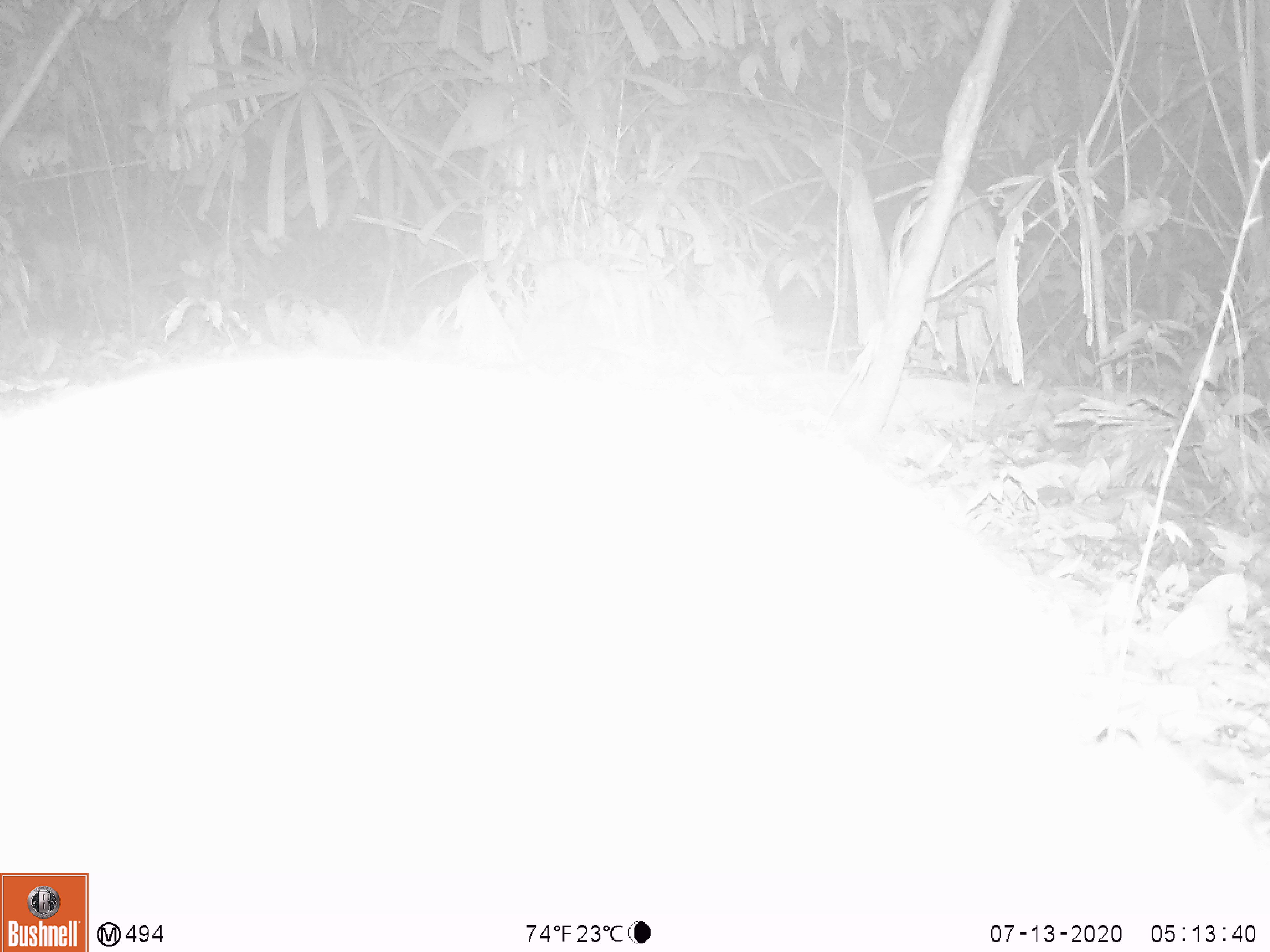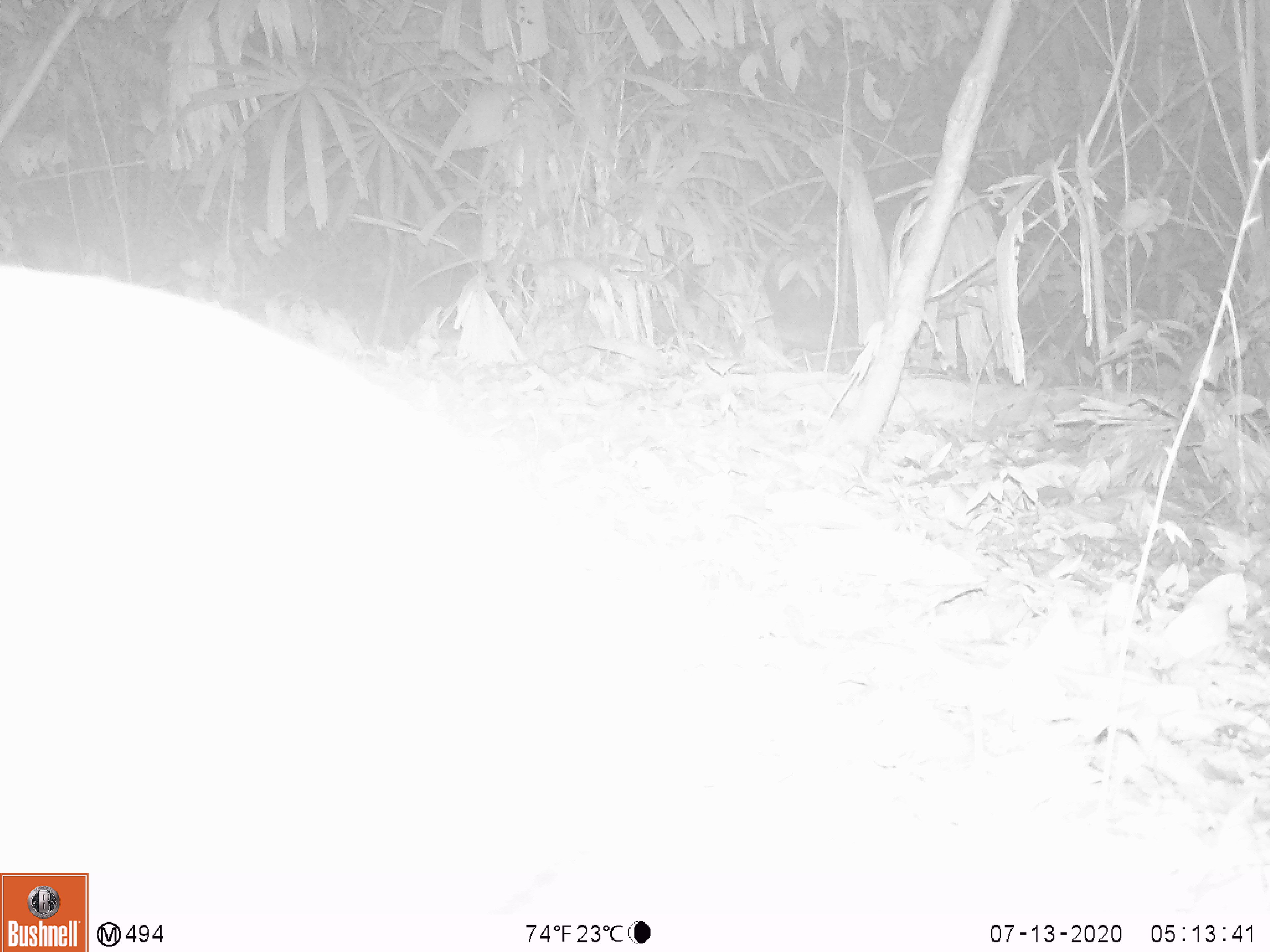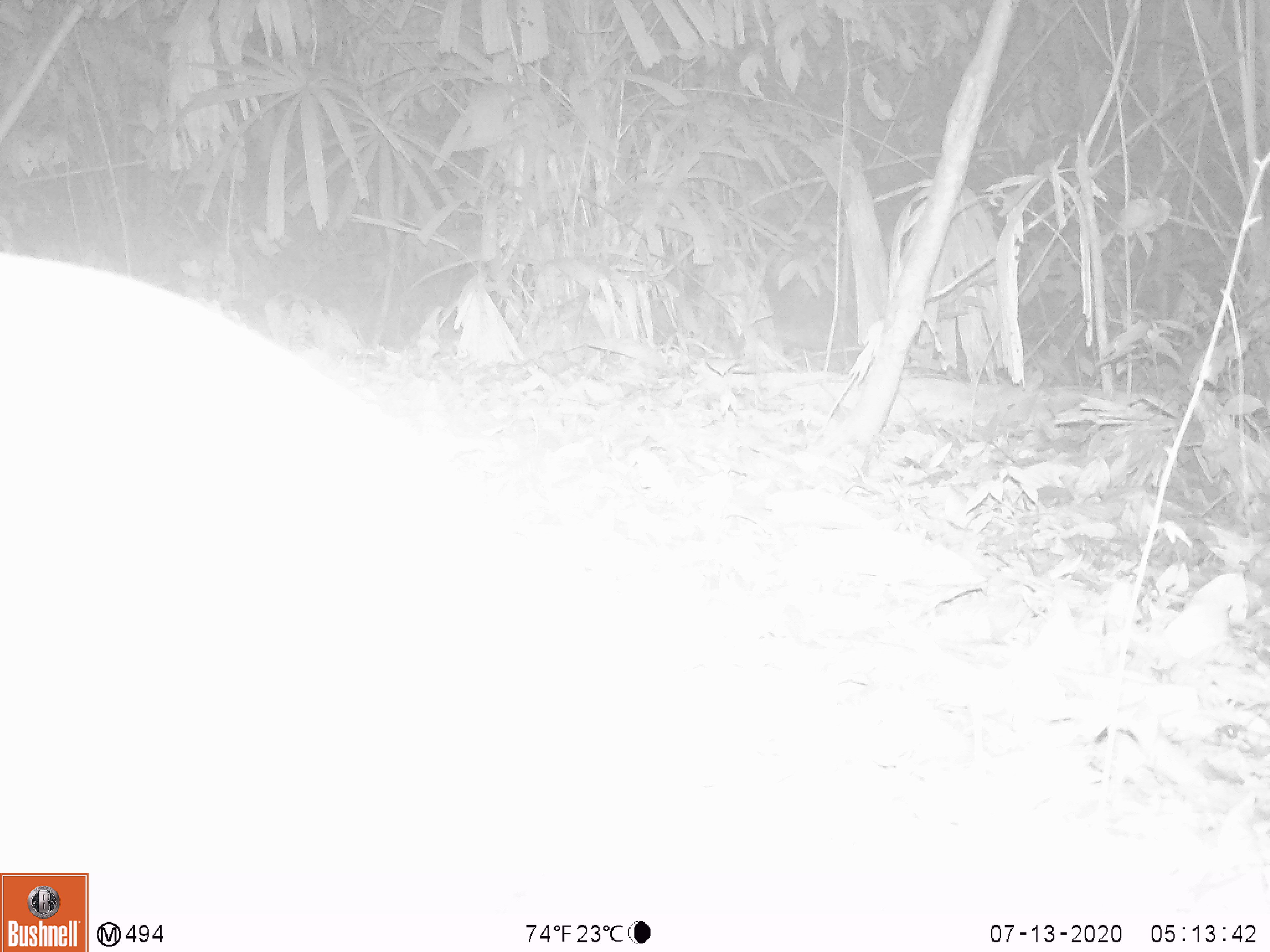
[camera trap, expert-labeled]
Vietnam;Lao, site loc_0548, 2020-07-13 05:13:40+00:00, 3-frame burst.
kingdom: Animalia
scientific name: Animalia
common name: animal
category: unidentified animal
Unidentified animal (animal) (Animalia). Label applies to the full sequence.